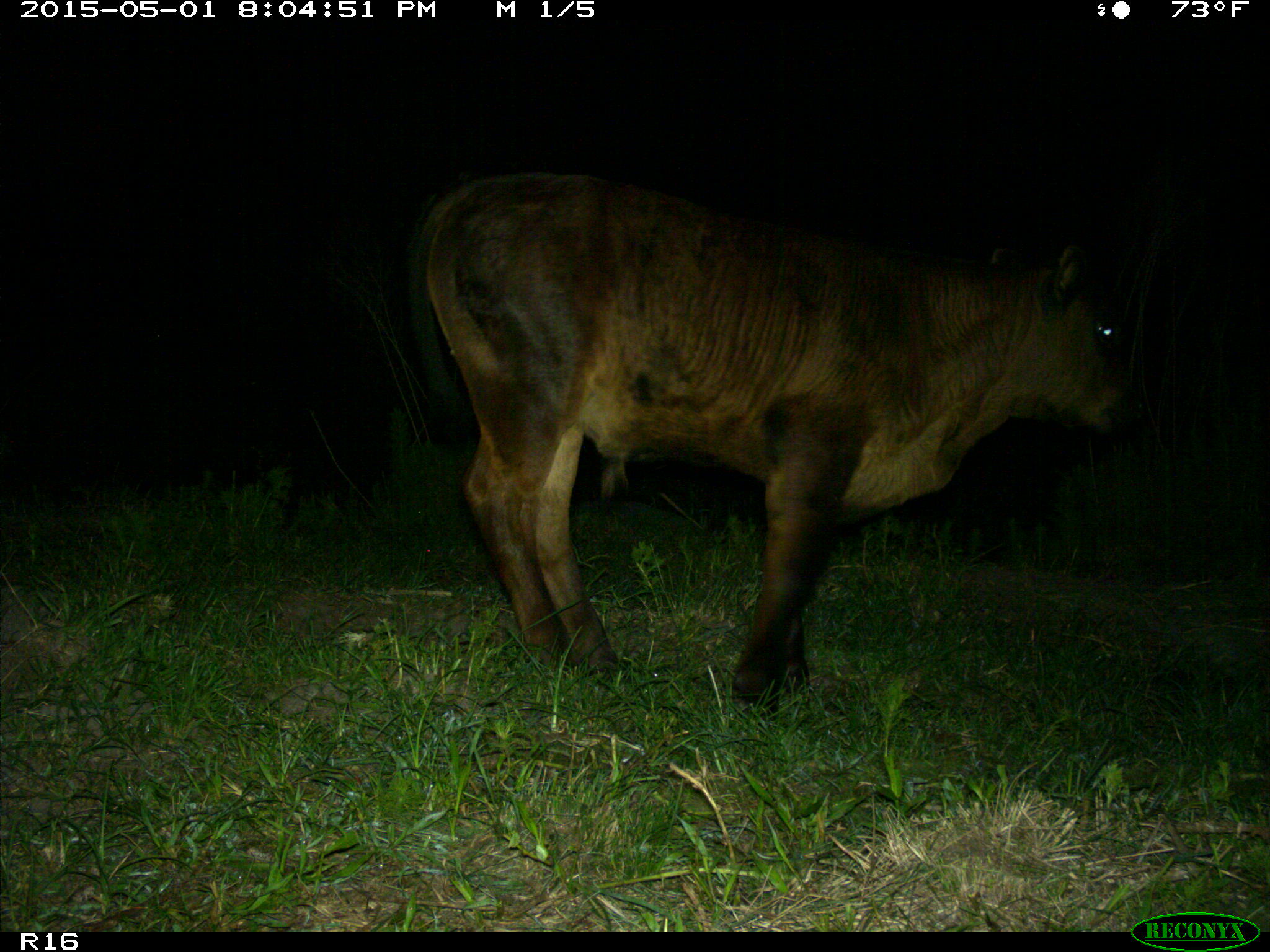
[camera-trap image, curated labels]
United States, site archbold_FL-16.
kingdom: Animalia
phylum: Chordata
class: Mammalia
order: Artiodactyla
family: Bovidae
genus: Bos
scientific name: Bos taurus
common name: domestic cow